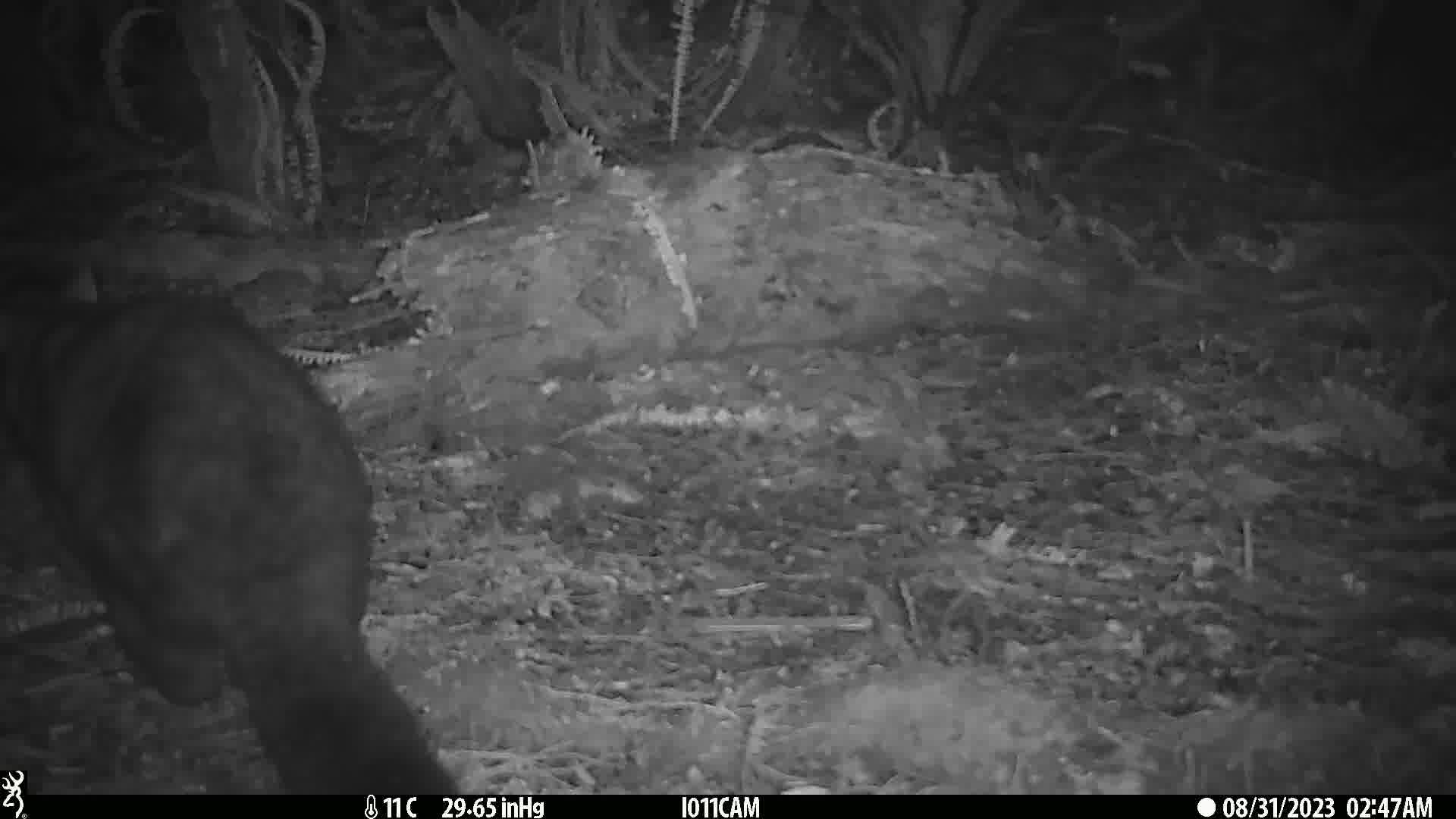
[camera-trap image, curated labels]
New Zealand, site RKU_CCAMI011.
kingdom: Animalia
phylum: Chordata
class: Mammalia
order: Diprotodontia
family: Phalangeridae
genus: Trichosurus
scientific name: Trichosurus vulpecula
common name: common brushtail possum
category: possum